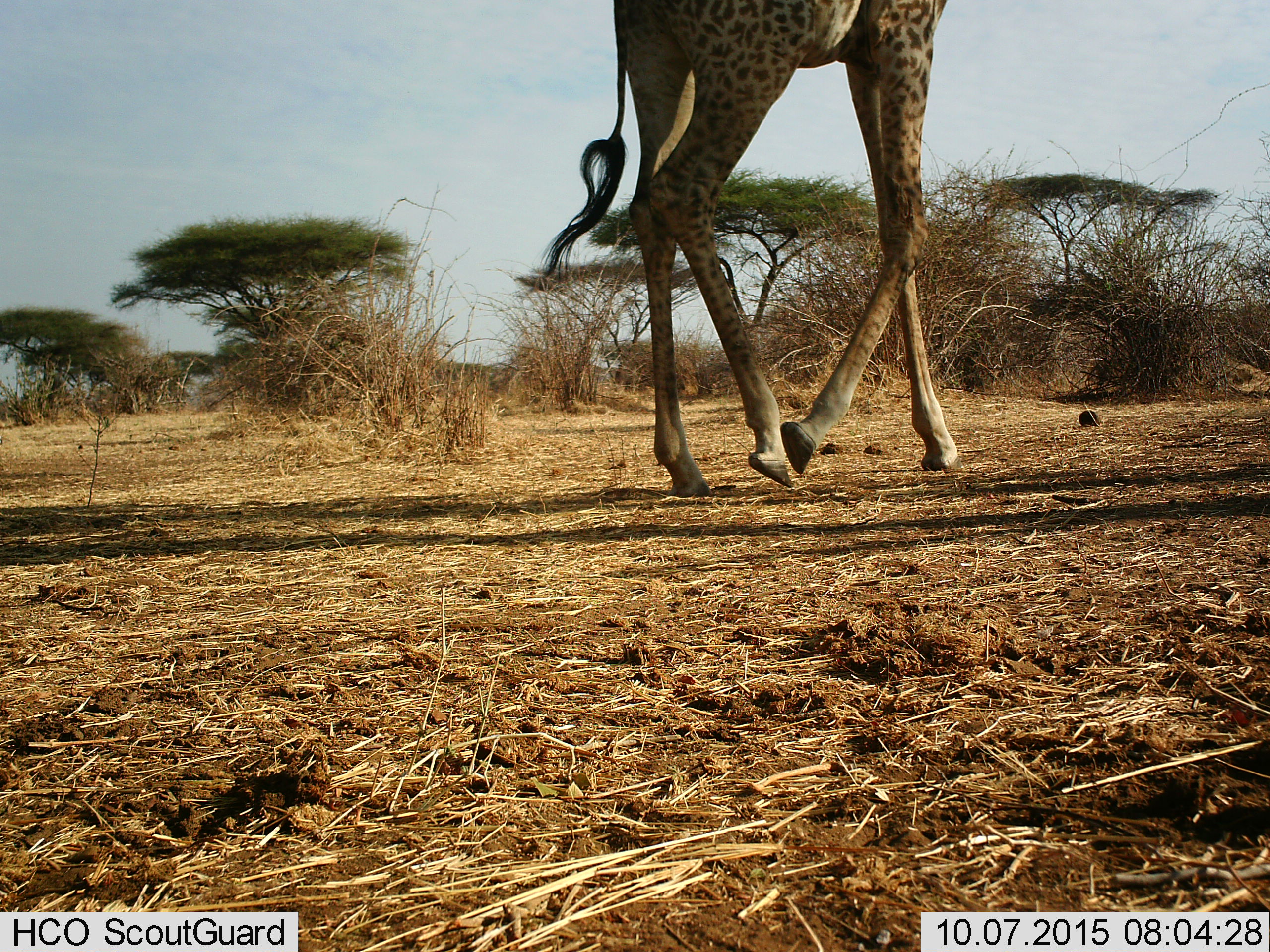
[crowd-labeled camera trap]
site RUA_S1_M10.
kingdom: Animalia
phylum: Chordata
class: Mammalia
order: Artiodactyla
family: Giraffidae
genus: Giraffa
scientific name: Giraffa camelopardalis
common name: giraffe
Giraffe (Giraffa camelopardalis), count 1. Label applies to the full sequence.